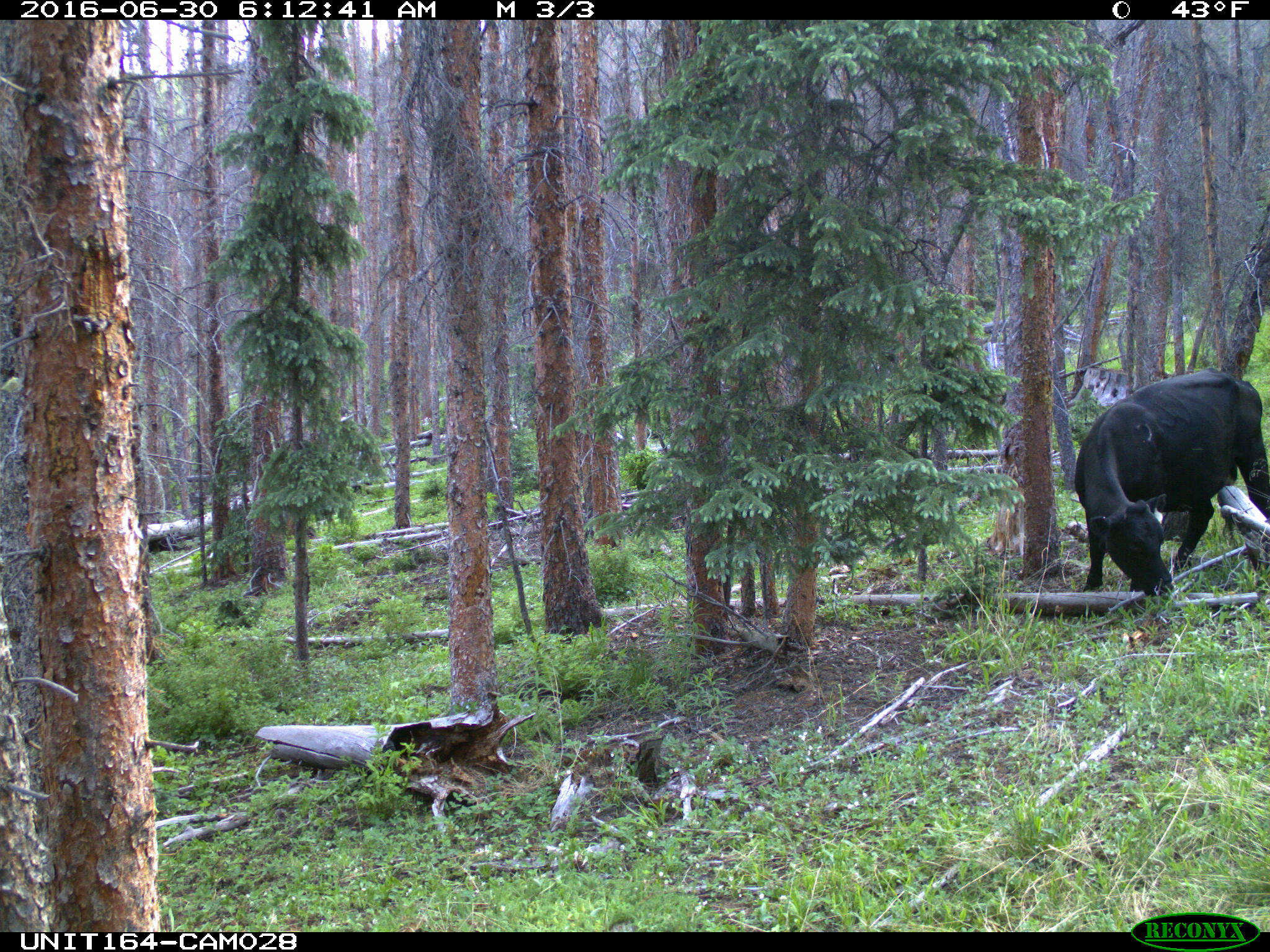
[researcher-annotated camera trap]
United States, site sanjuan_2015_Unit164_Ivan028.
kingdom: Animalia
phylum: Chordata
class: Mammalia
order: Artiodactyla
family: Bovidae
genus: Bos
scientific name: Bos taurus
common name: domestic cow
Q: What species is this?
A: Bos taurus (domestic cow).